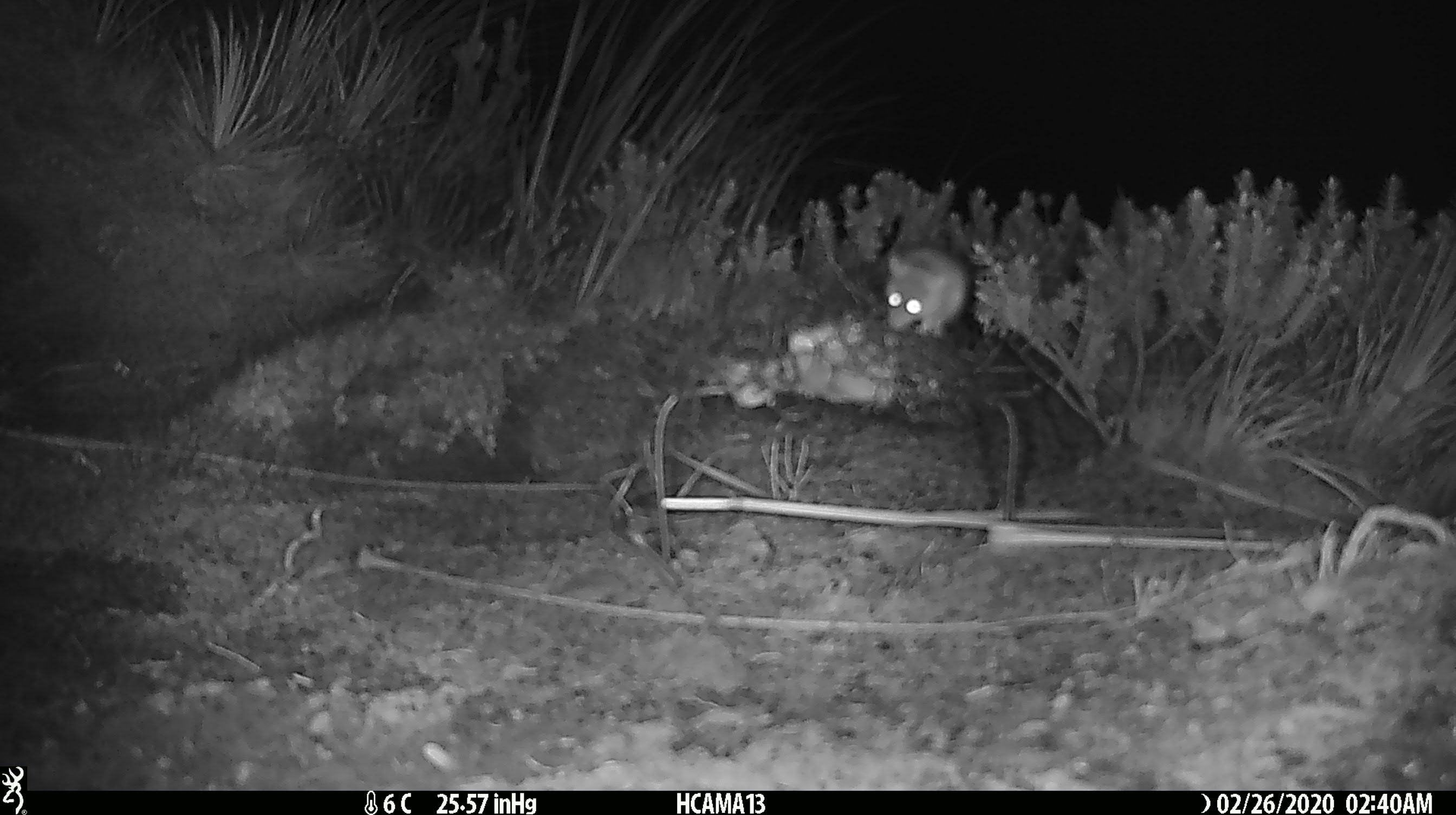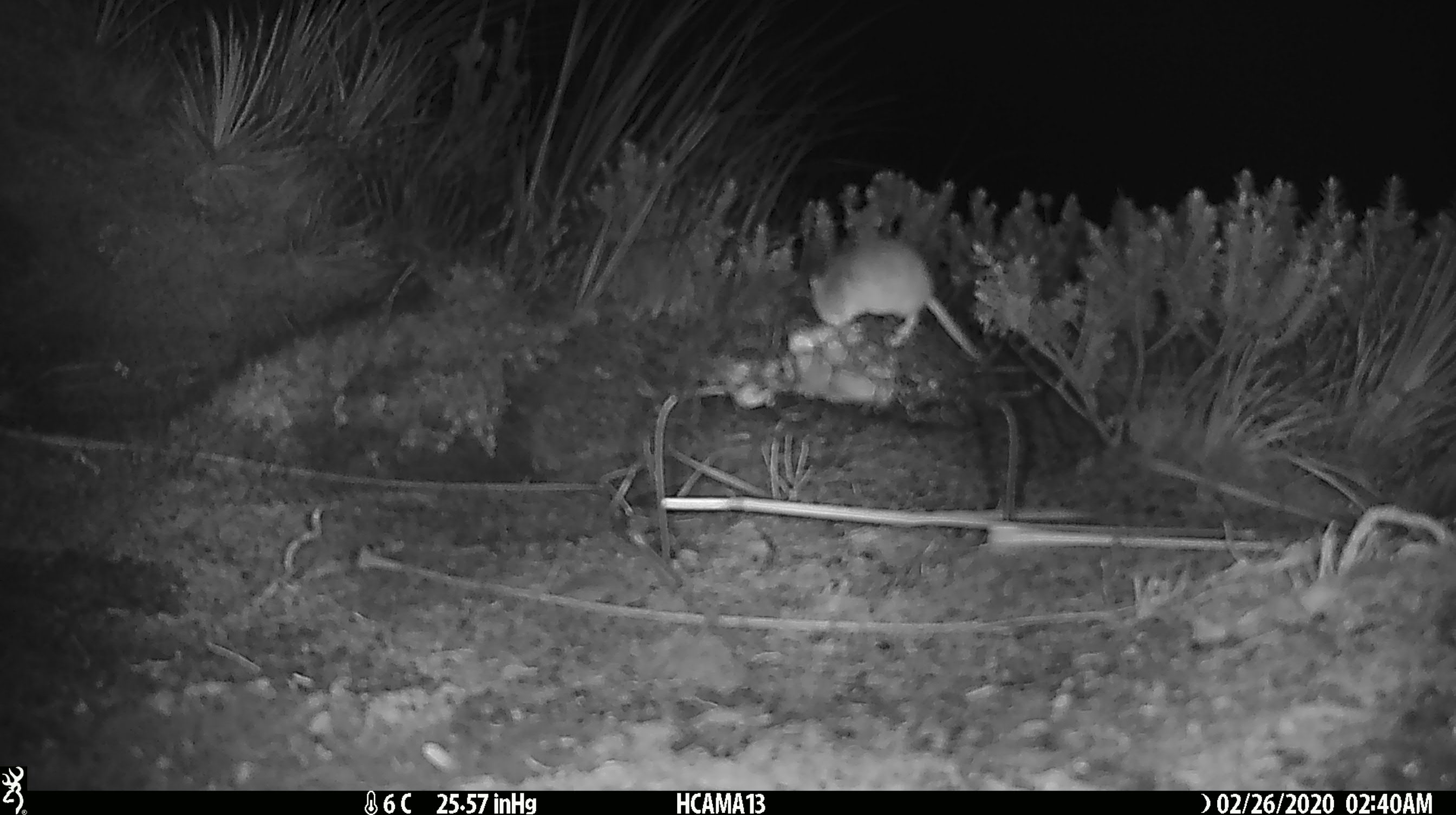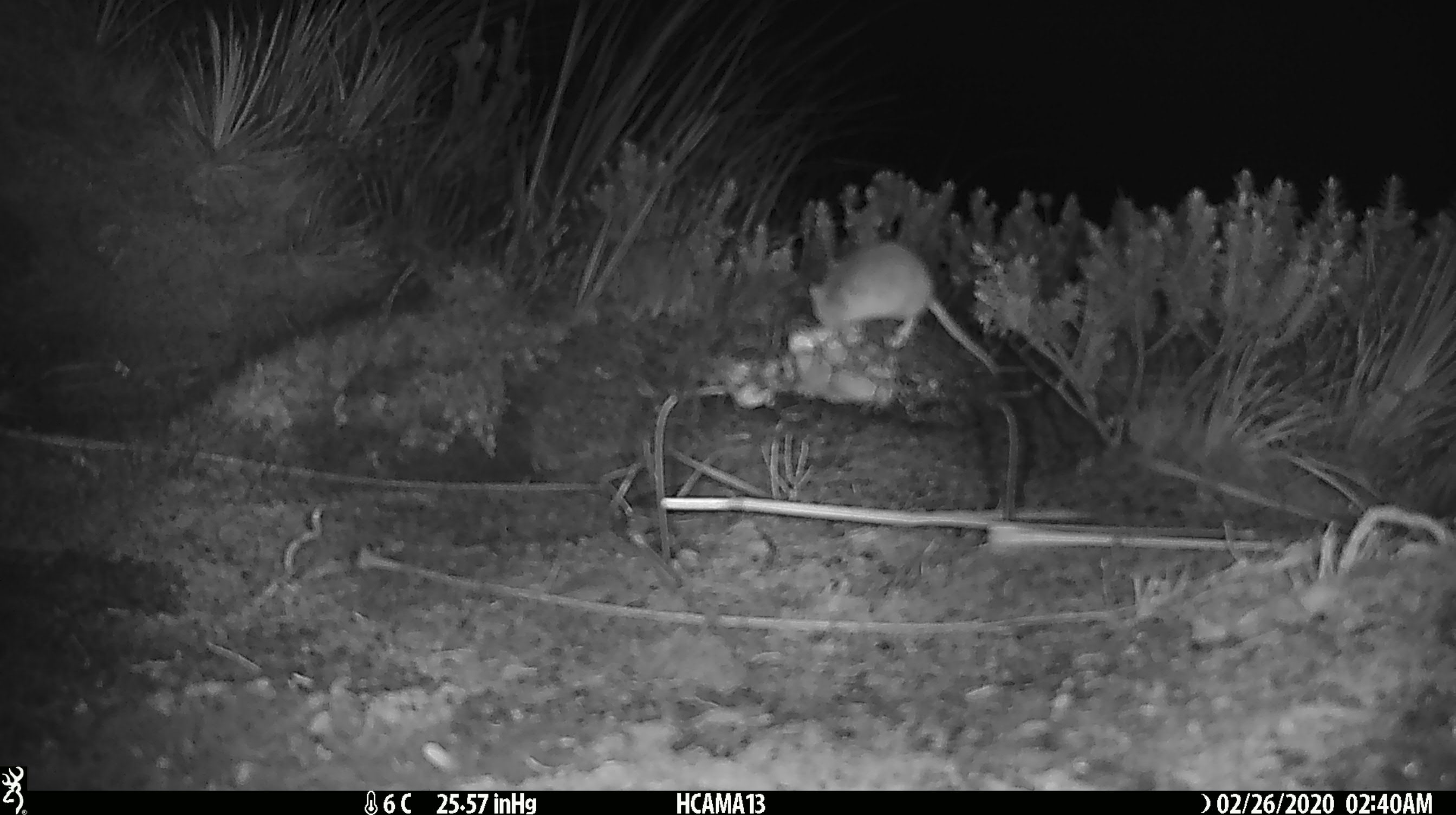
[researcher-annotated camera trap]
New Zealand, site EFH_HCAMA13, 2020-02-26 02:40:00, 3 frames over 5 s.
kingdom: Animalia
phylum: Chordata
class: Mammalia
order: Rodentia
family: Muridae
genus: Mus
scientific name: Mus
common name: mouse